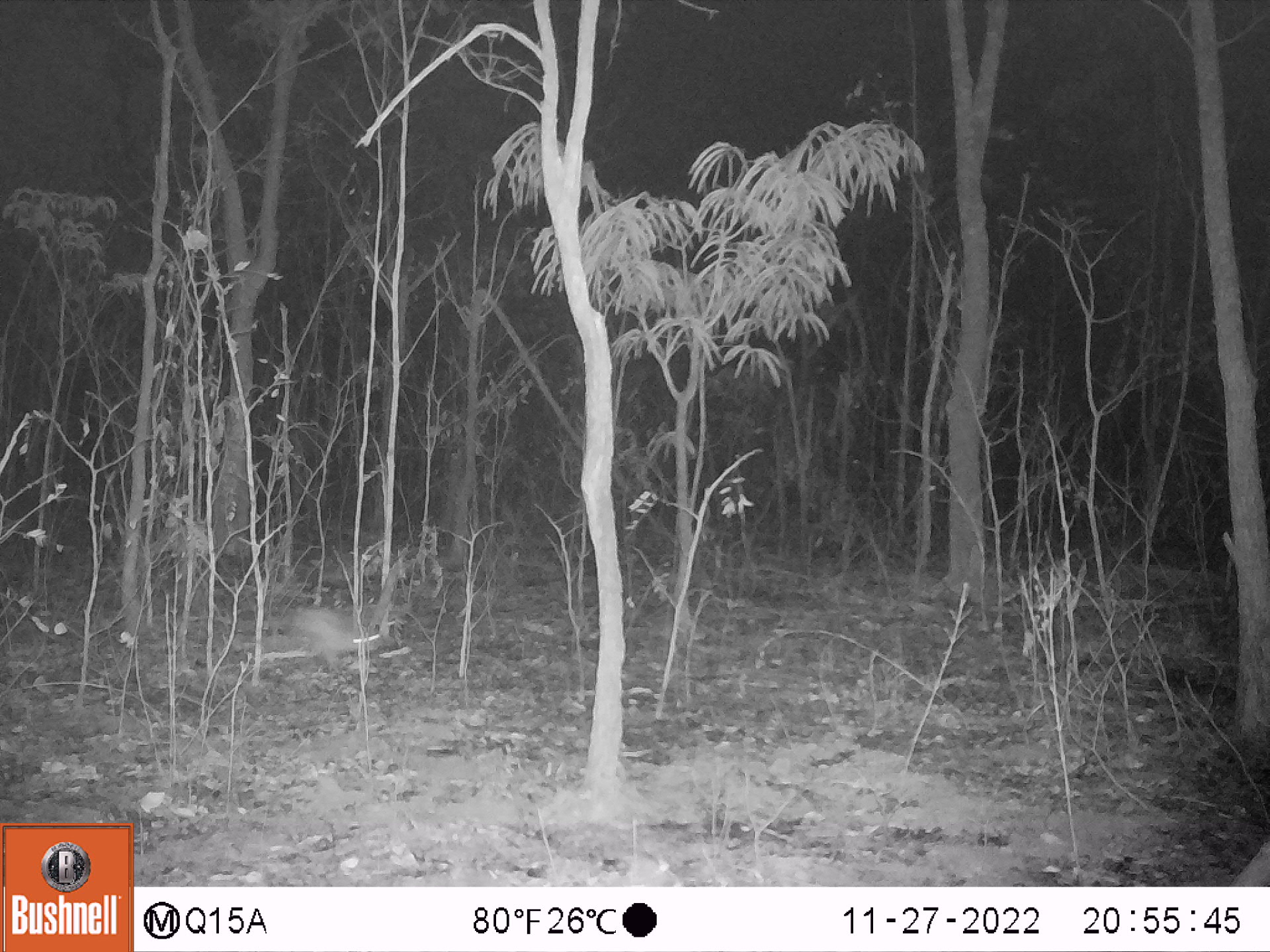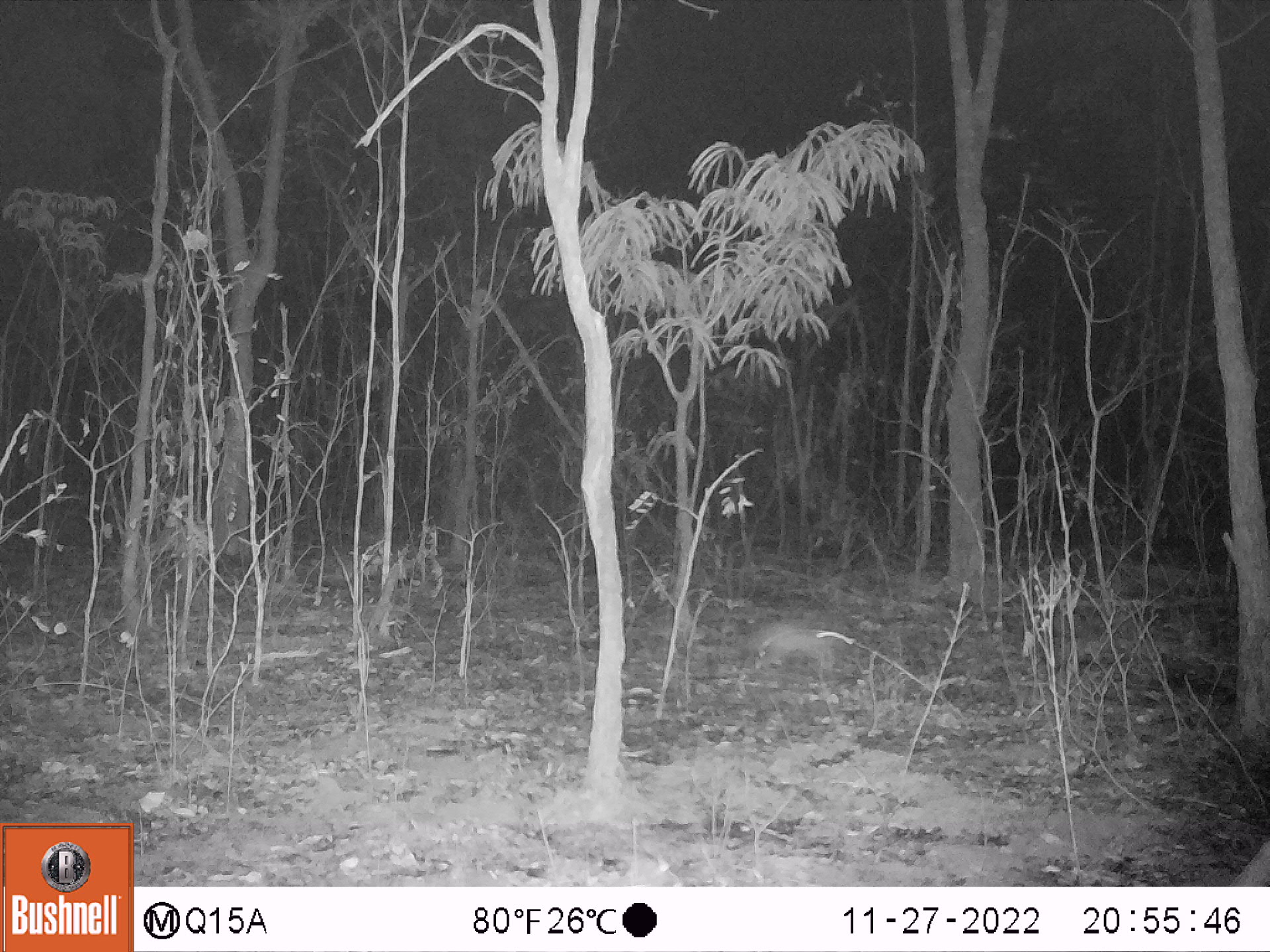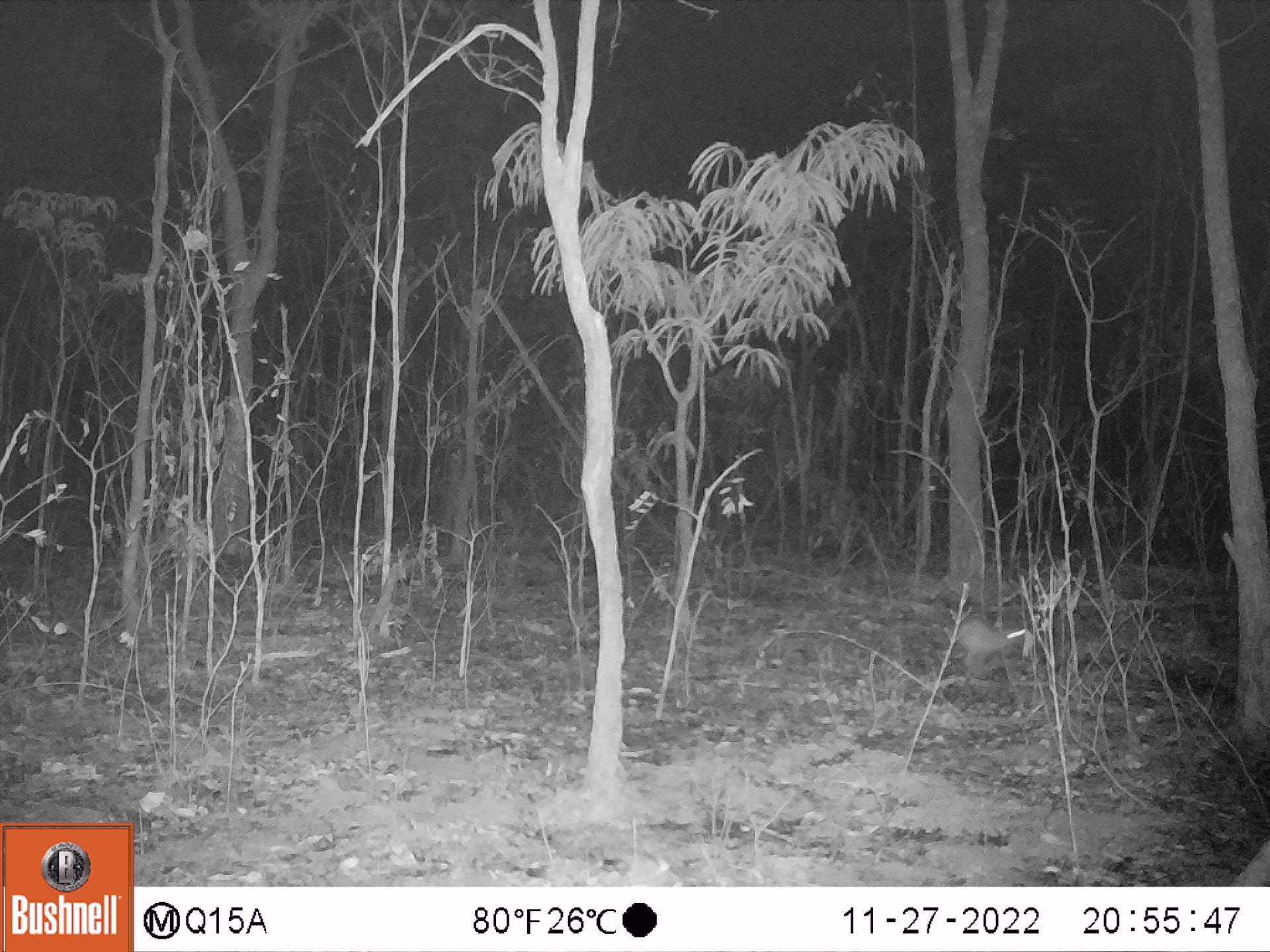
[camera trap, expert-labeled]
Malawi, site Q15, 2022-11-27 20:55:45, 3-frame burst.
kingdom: Animalia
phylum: Chordata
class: Mammalia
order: Lagomorpha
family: Leporidae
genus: Lepus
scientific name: Lepus saxatilis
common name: scrub hare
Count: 1.